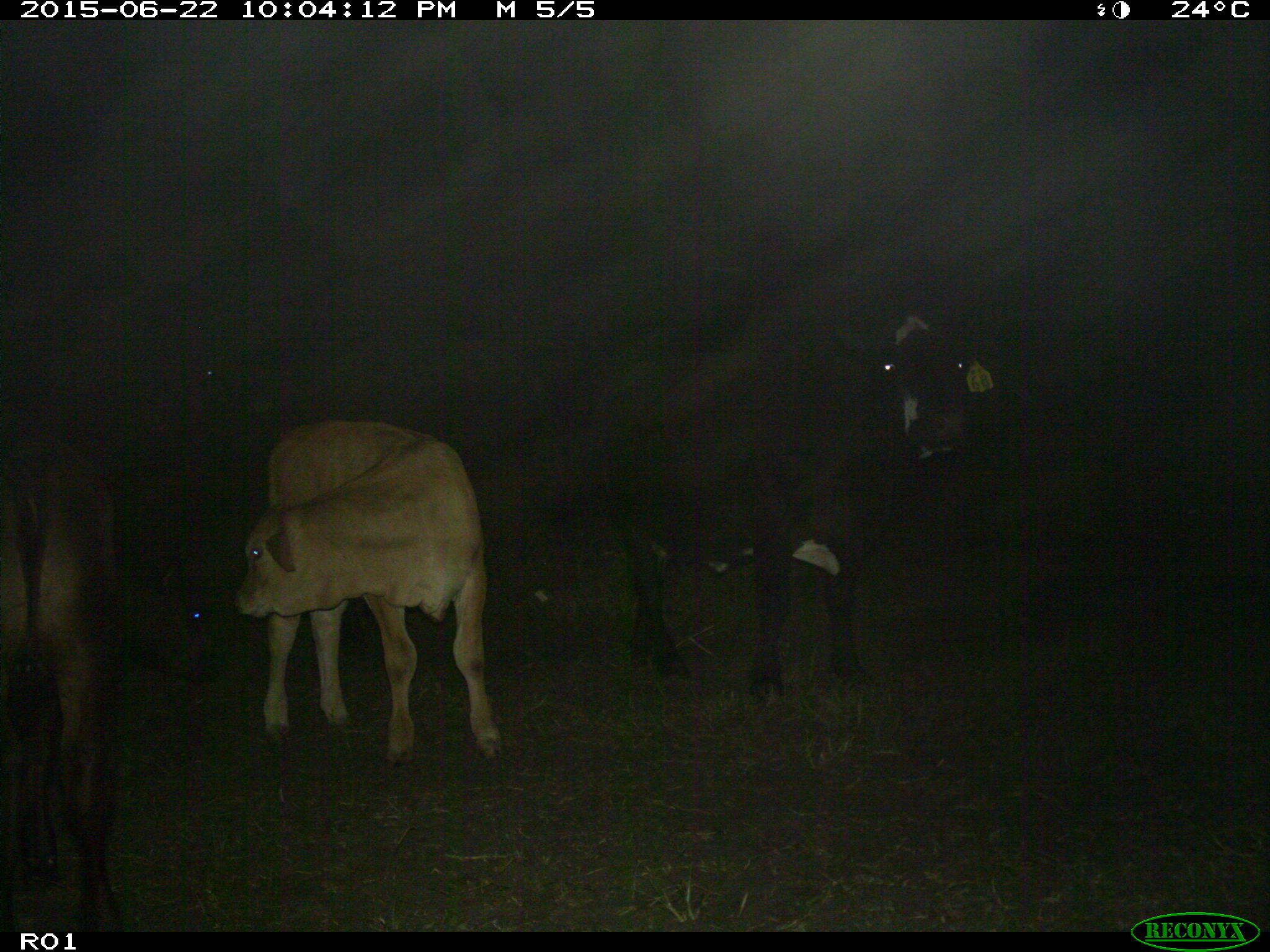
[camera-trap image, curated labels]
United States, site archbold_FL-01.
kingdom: Animalia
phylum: Chordata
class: Mammalia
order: Artiodactyla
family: Bovidae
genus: Bos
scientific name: Bos taurus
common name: domestic cow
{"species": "Bos taurus (domestic cow)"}